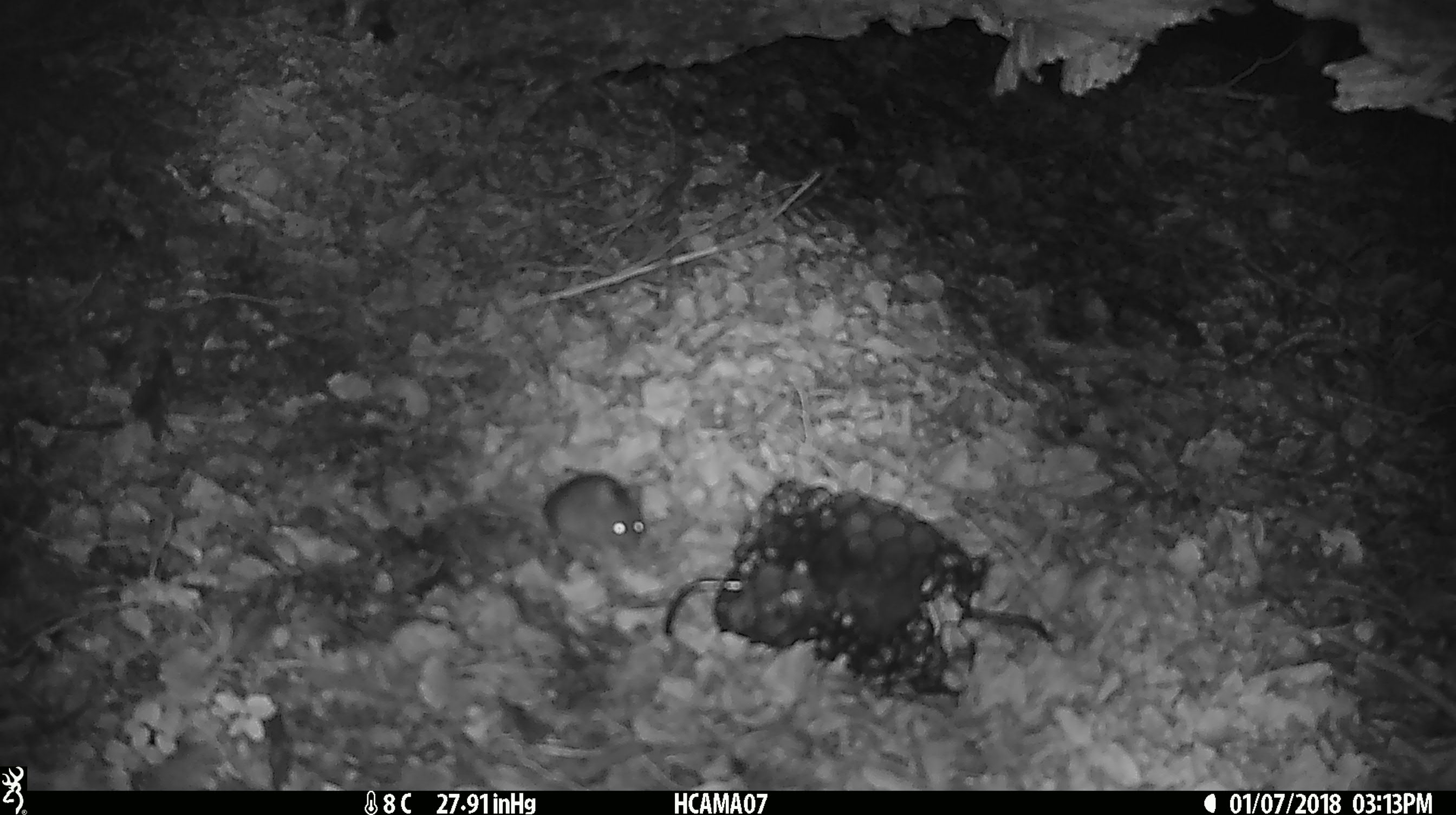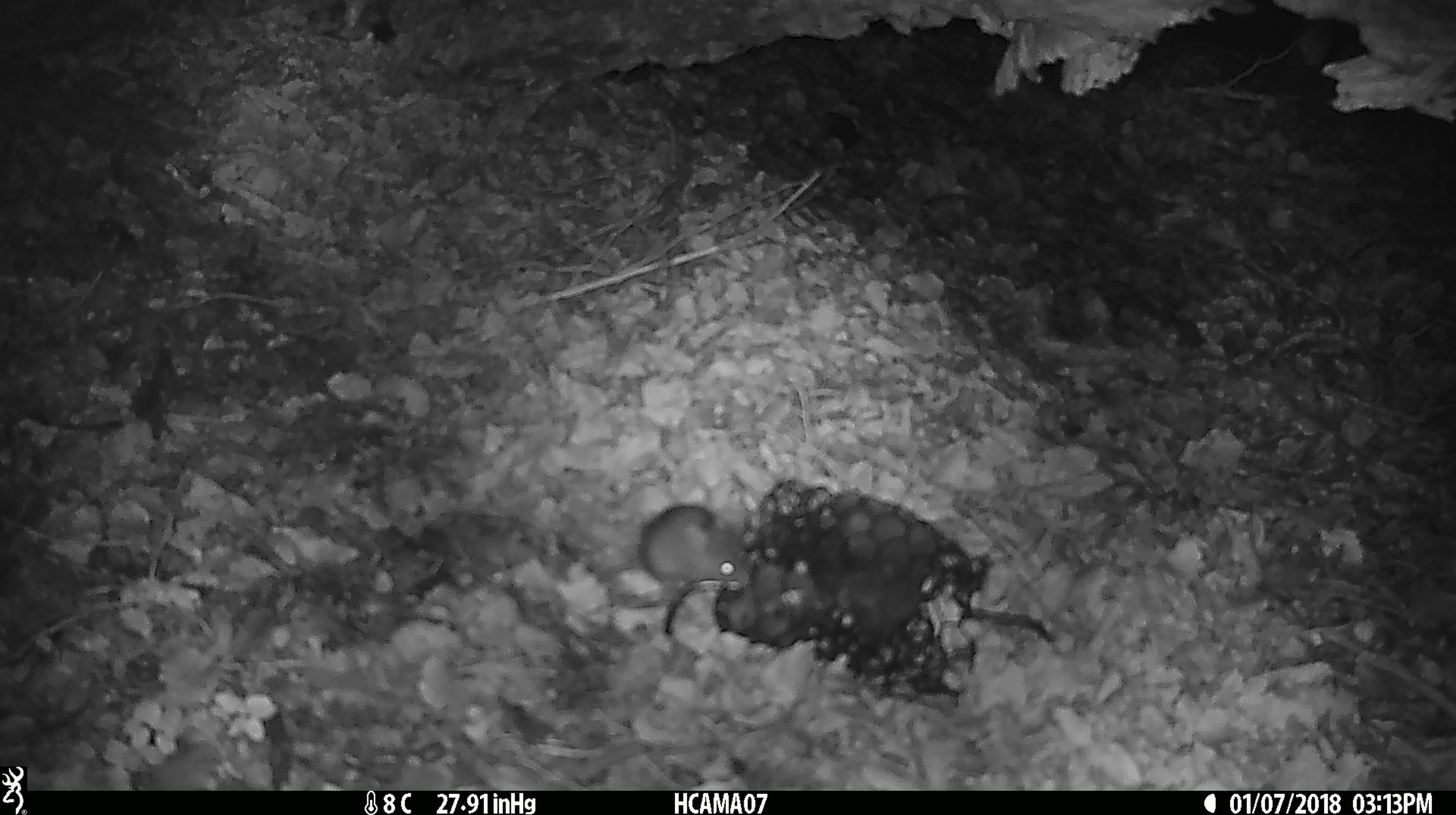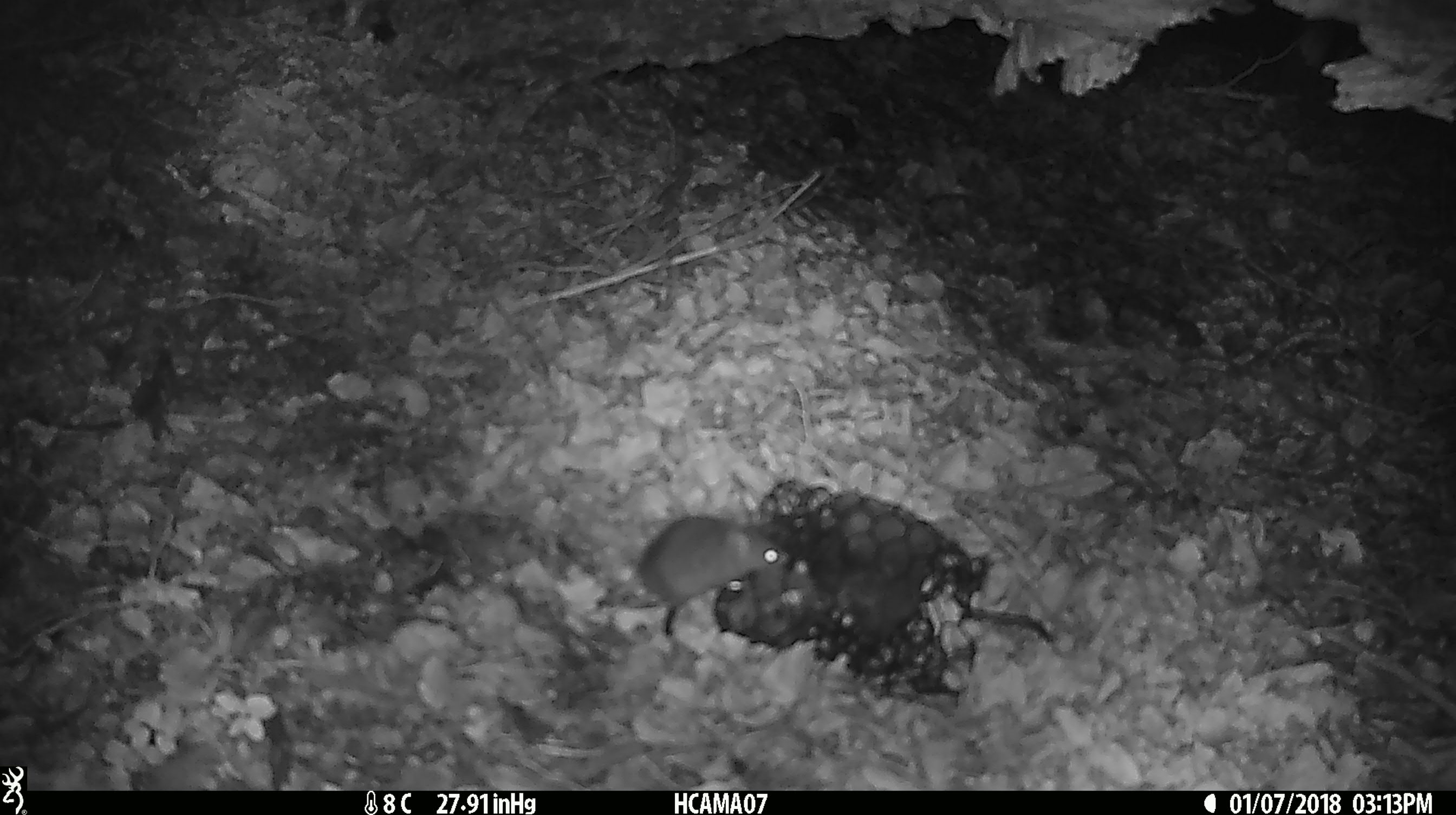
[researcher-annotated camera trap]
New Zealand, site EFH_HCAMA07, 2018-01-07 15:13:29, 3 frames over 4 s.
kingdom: Animalia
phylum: Chordata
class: Mammalia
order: Rodentia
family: Muridae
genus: Mus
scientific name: Mus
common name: mouse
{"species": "mouse (Mus)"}